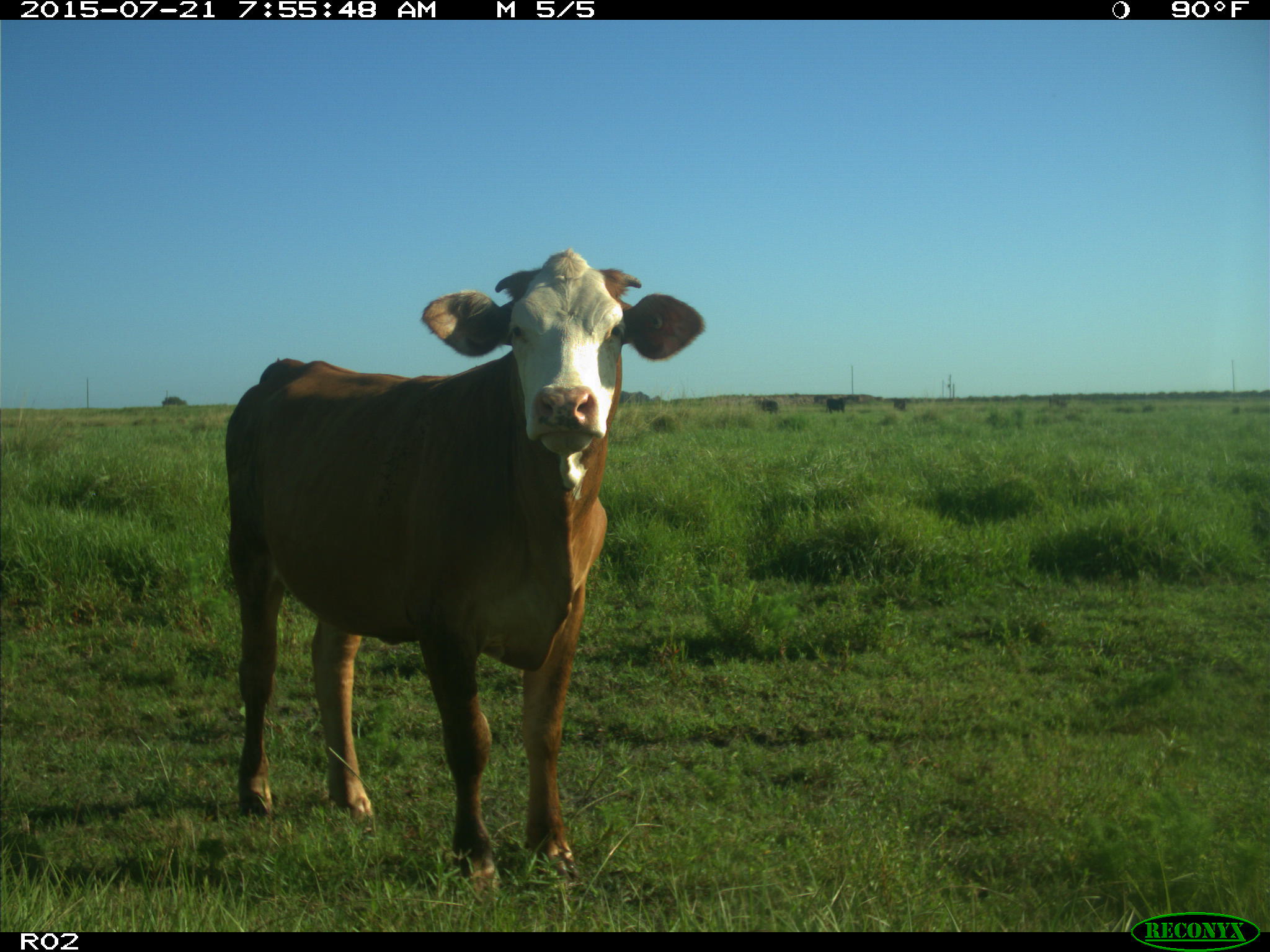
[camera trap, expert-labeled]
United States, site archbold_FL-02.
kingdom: Animalia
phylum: Chordata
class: Mammalia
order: Artiodactyla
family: Bovidae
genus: Bos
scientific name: Bos taurus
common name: domestic cow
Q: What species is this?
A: Bos taurus (domestic cow).